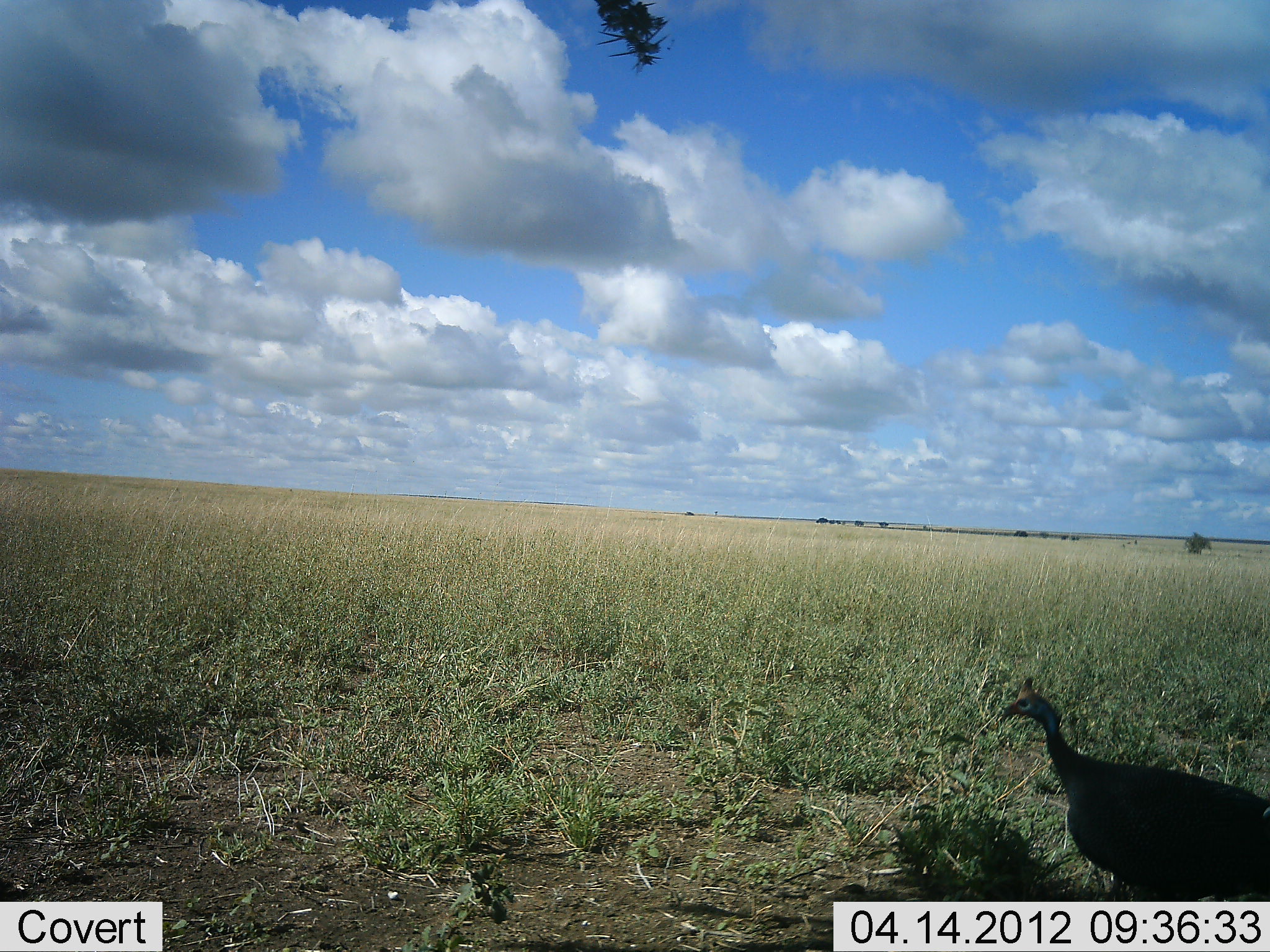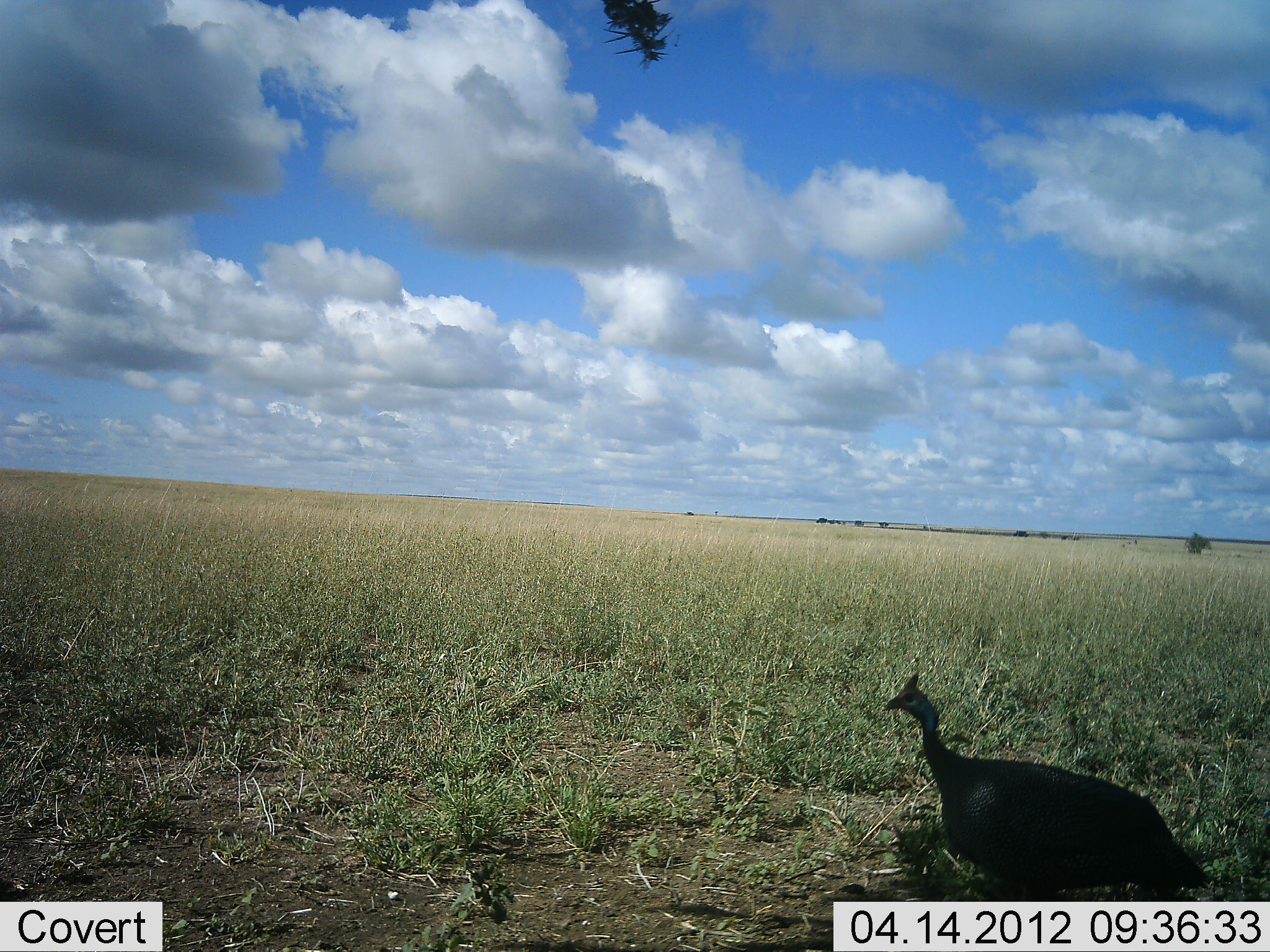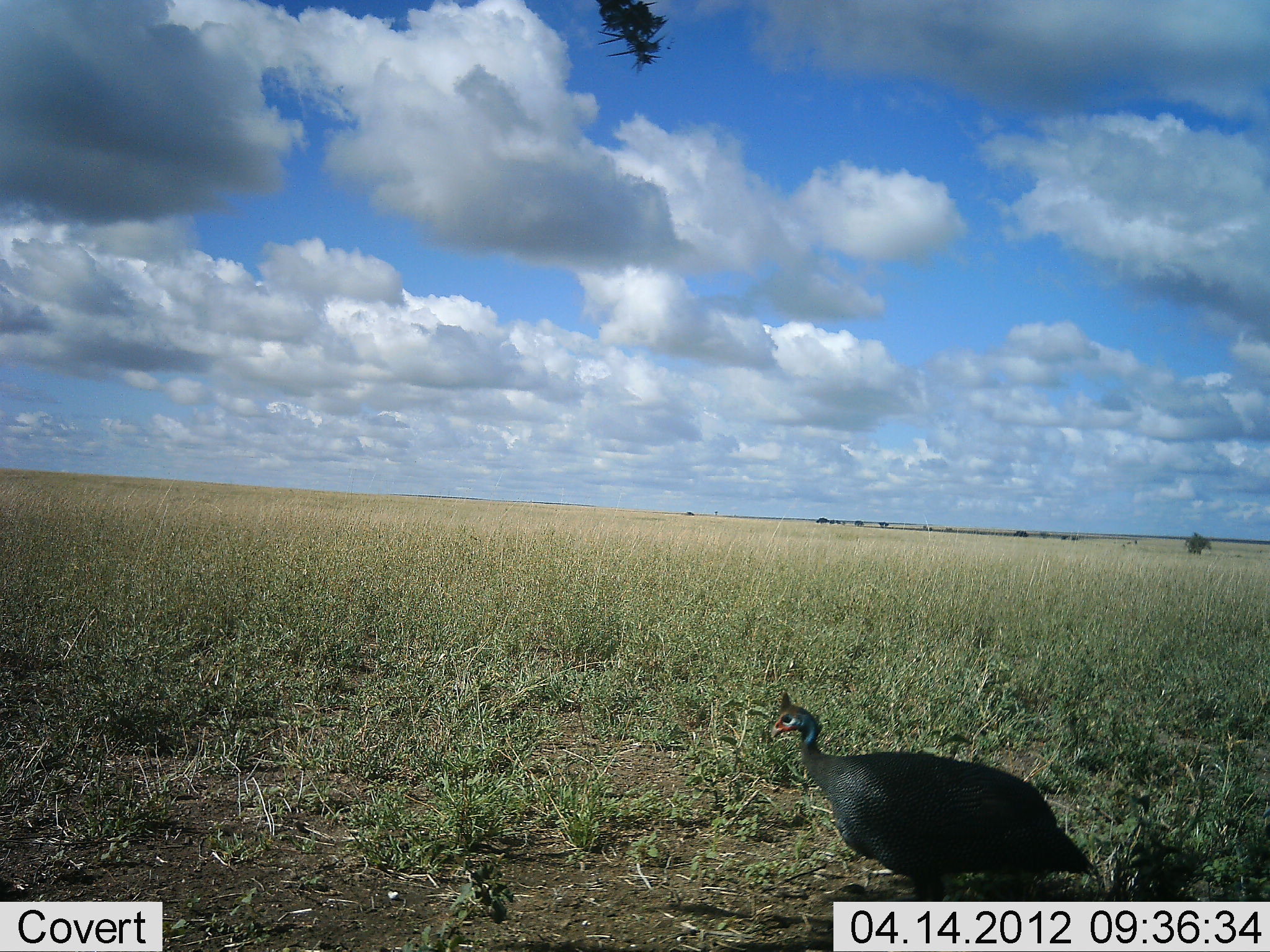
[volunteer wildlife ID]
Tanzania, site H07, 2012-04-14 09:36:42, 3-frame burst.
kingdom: Animalia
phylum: Chordata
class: Aves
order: Galliformes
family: Numididae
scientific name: Numididae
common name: guinea fowl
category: guineafowl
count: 1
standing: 11%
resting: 0%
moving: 93%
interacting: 0%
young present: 0%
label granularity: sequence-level